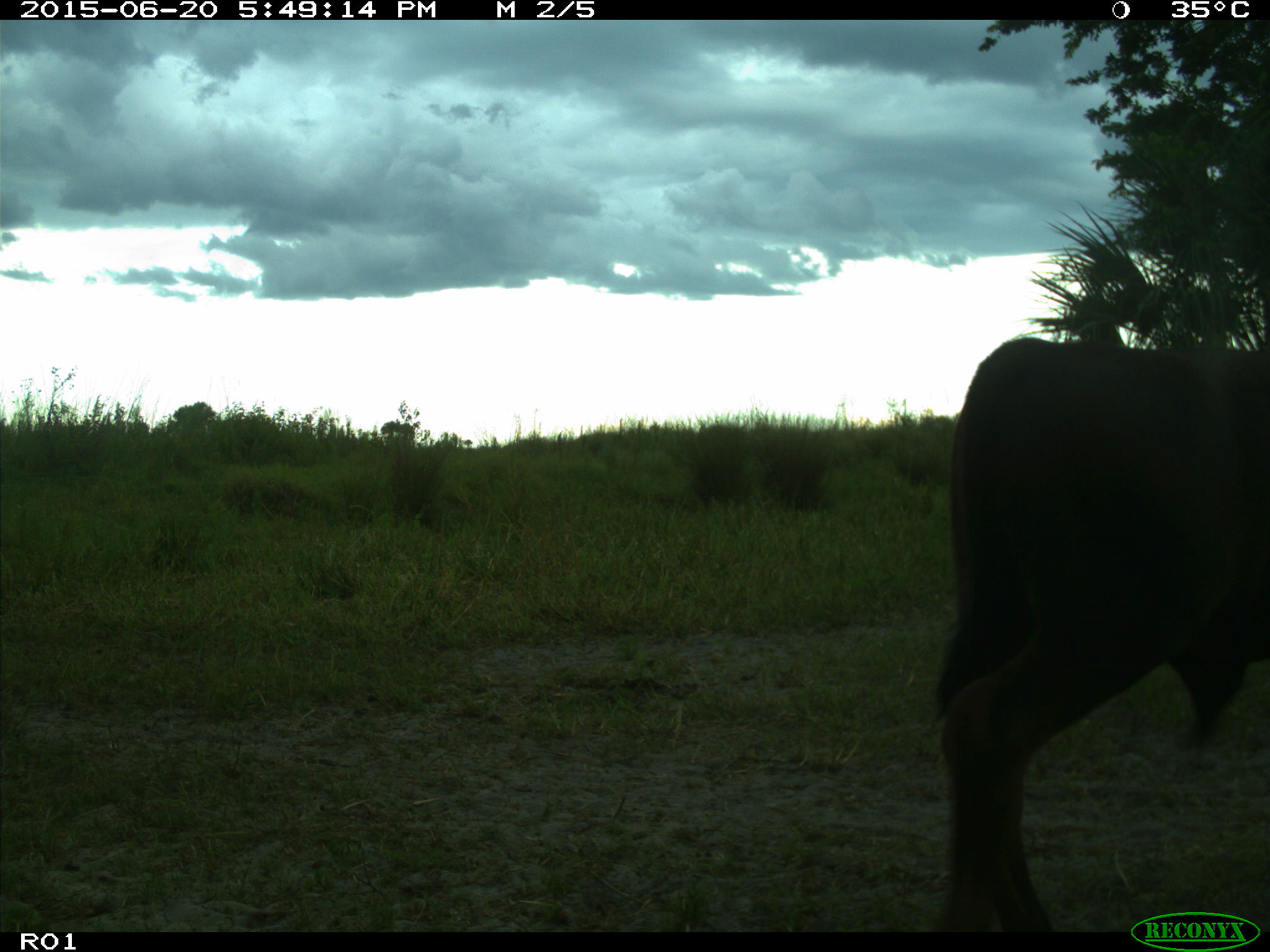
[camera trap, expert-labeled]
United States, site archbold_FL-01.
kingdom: Animalia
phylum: Chordata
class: Mammalia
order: Artiodactyla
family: Bovidae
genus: Bos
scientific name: Bos taurus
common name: domestic cow